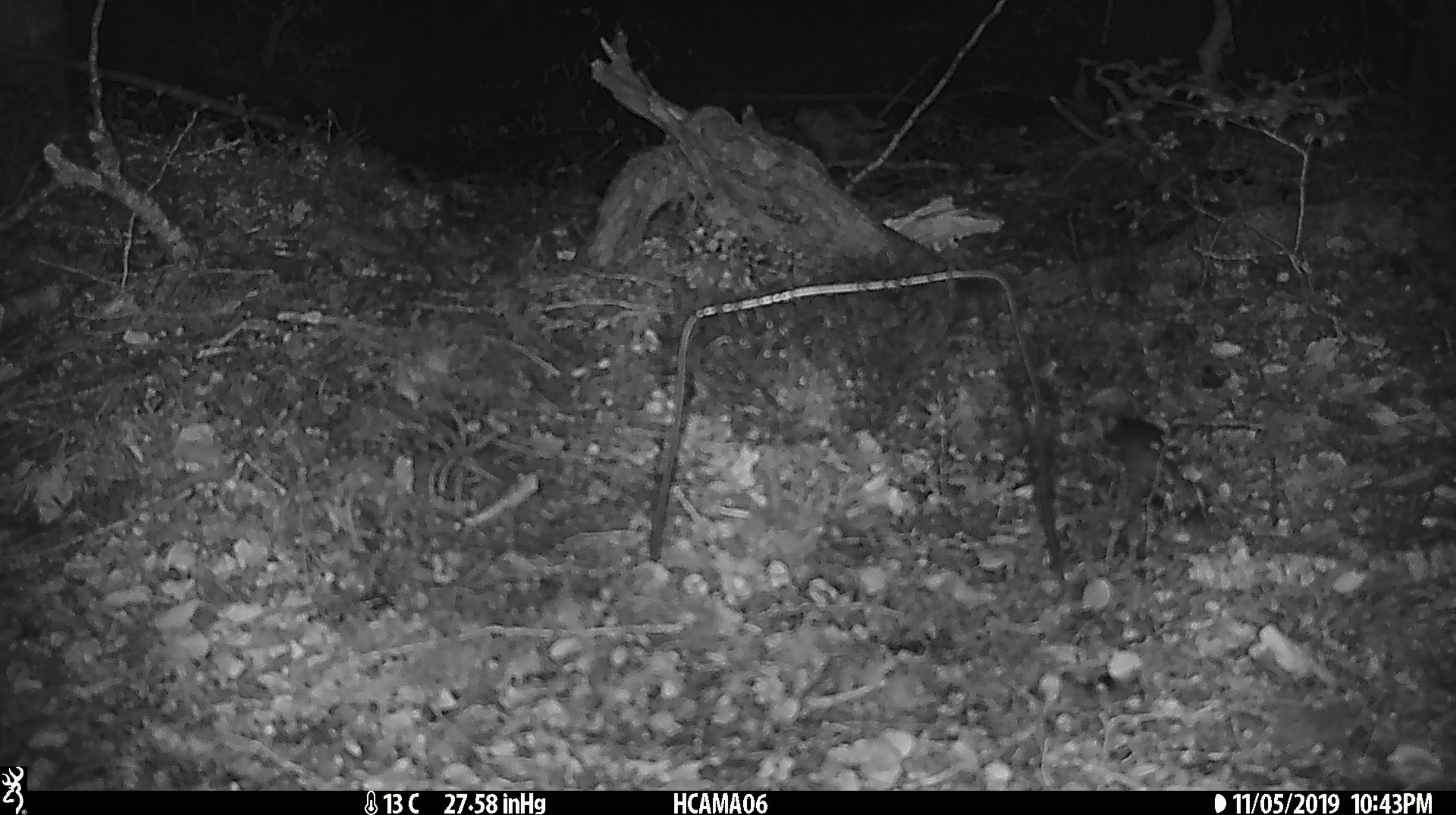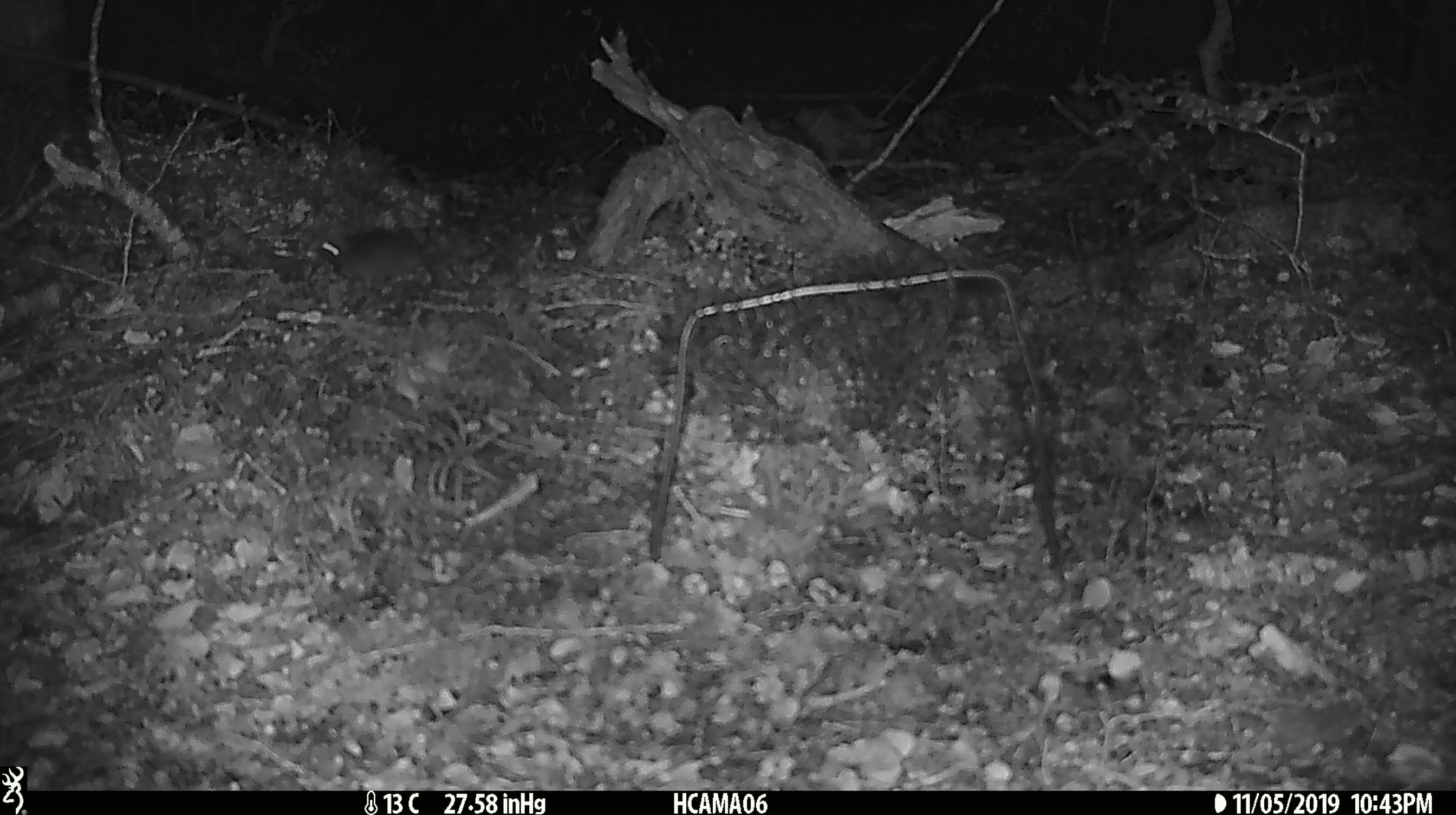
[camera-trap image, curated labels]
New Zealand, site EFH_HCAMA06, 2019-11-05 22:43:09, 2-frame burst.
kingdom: Animalia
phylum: Chordata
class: Mammalia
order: Rodentia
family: Muridae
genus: Mus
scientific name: Mus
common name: mouse